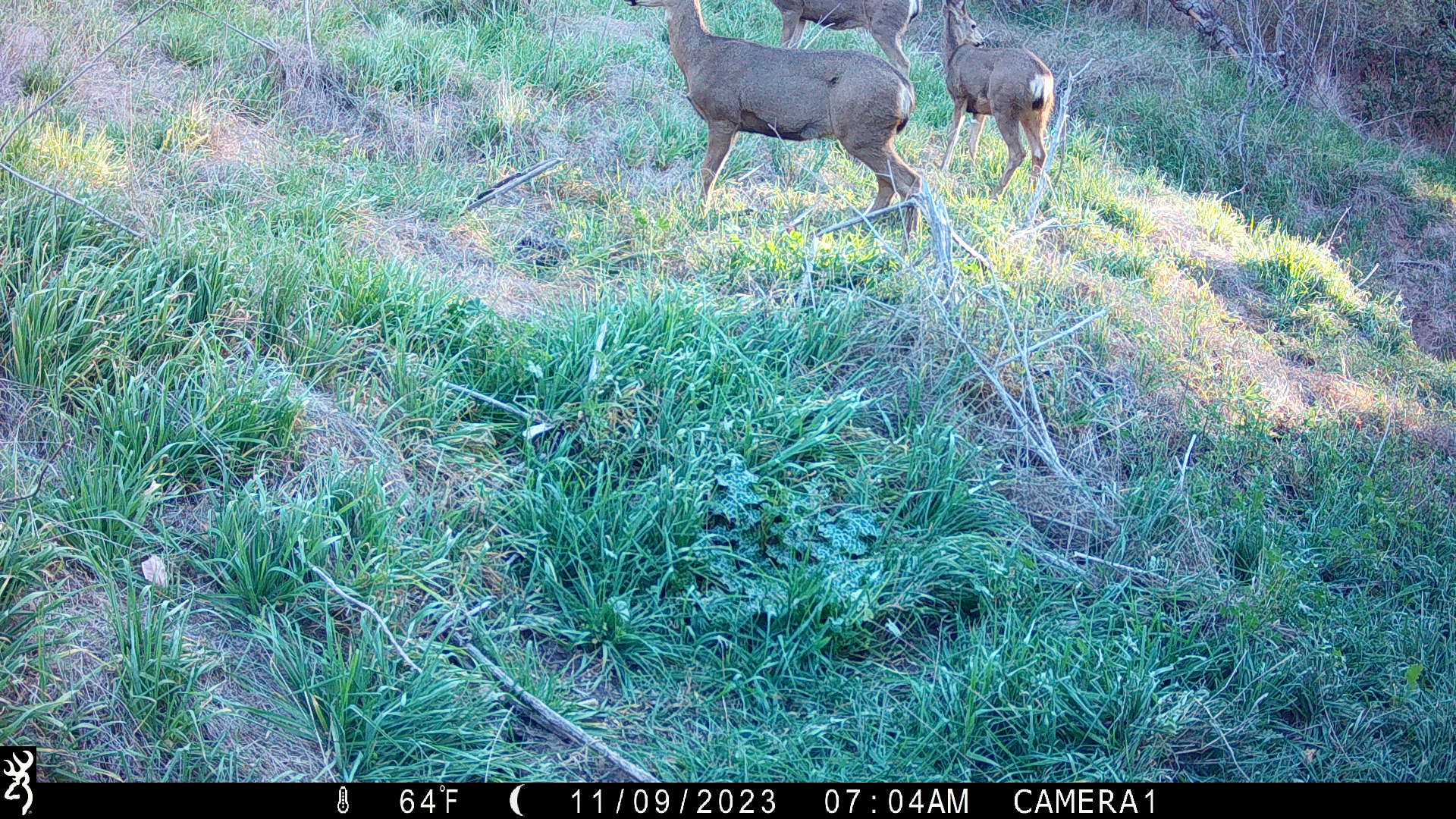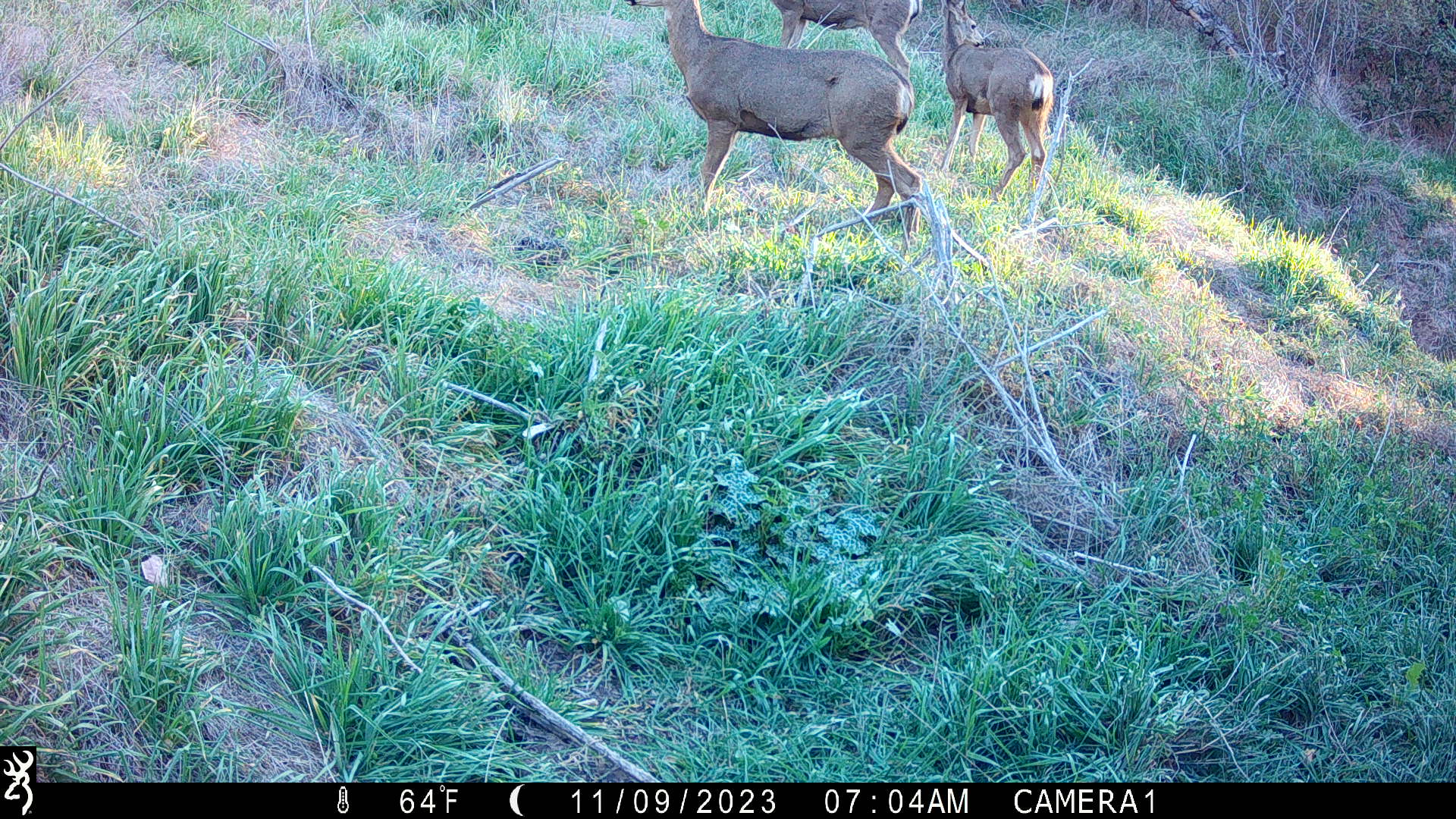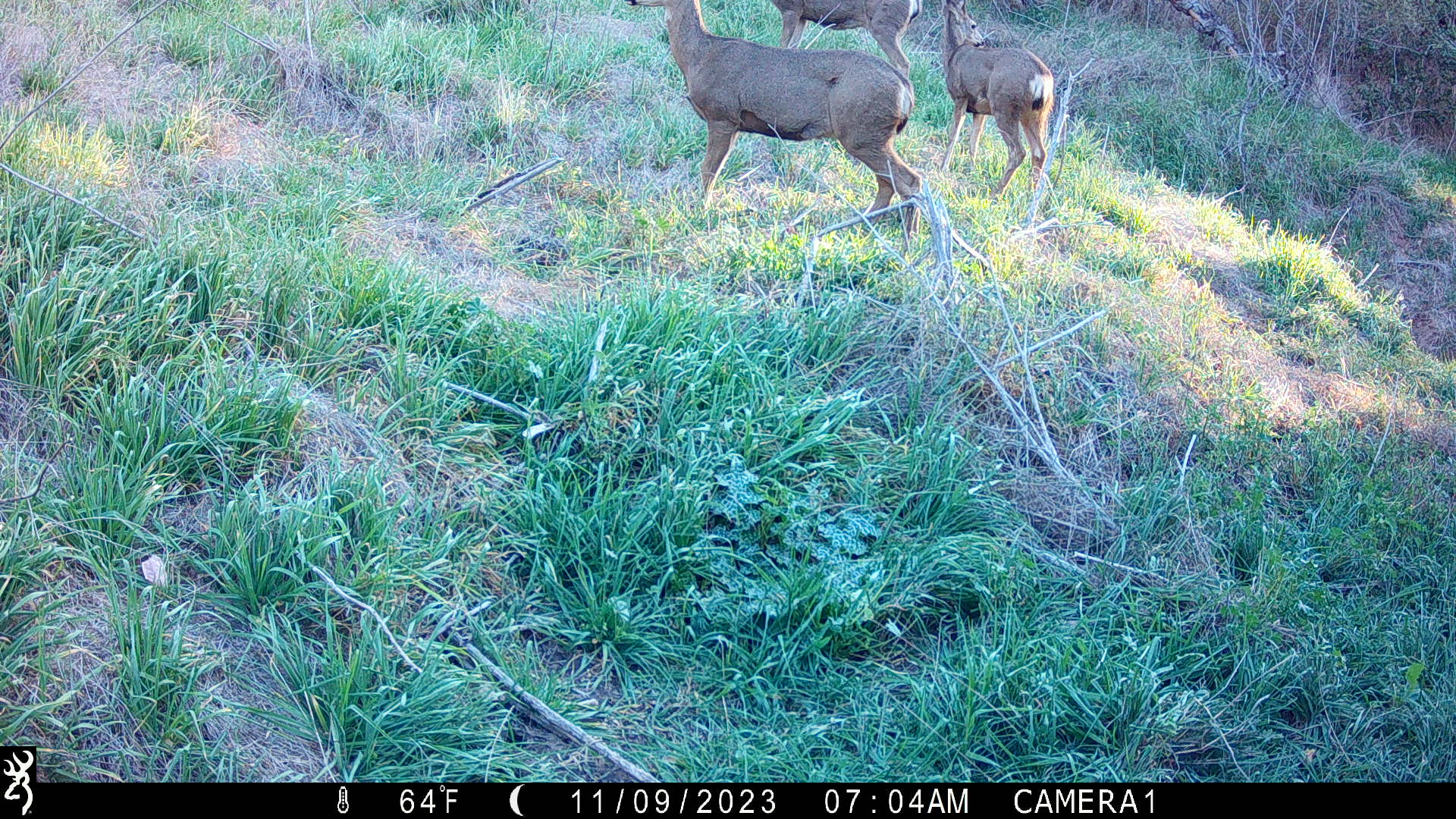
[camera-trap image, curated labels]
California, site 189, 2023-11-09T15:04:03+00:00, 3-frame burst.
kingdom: Animalia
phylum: Chordata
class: Mammalia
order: Artiodactyla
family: Cervidae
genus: Odocoileus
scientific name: Odocoileus hemionus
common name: mule deer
Mule deer (Odocoileus hemionus).